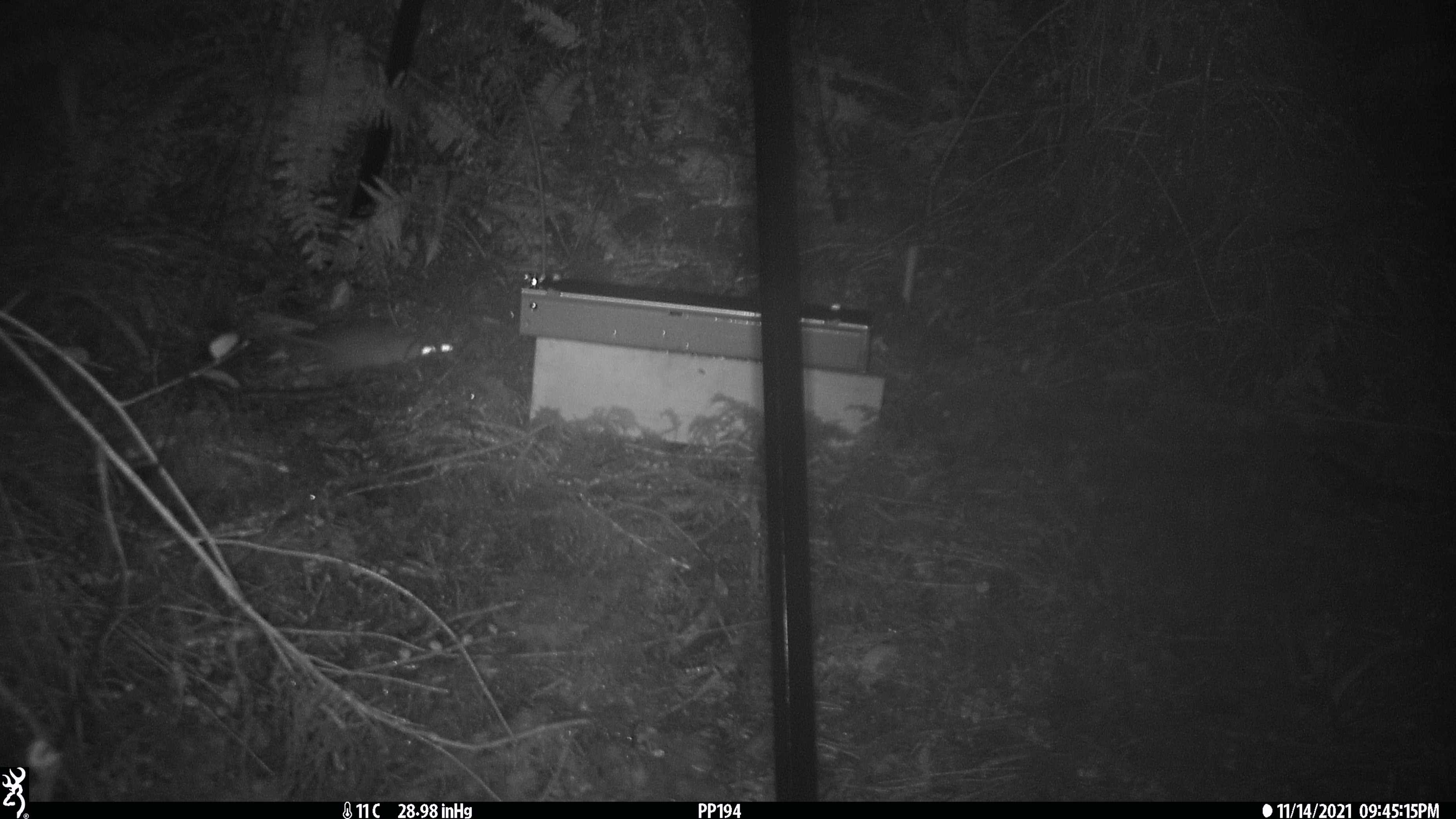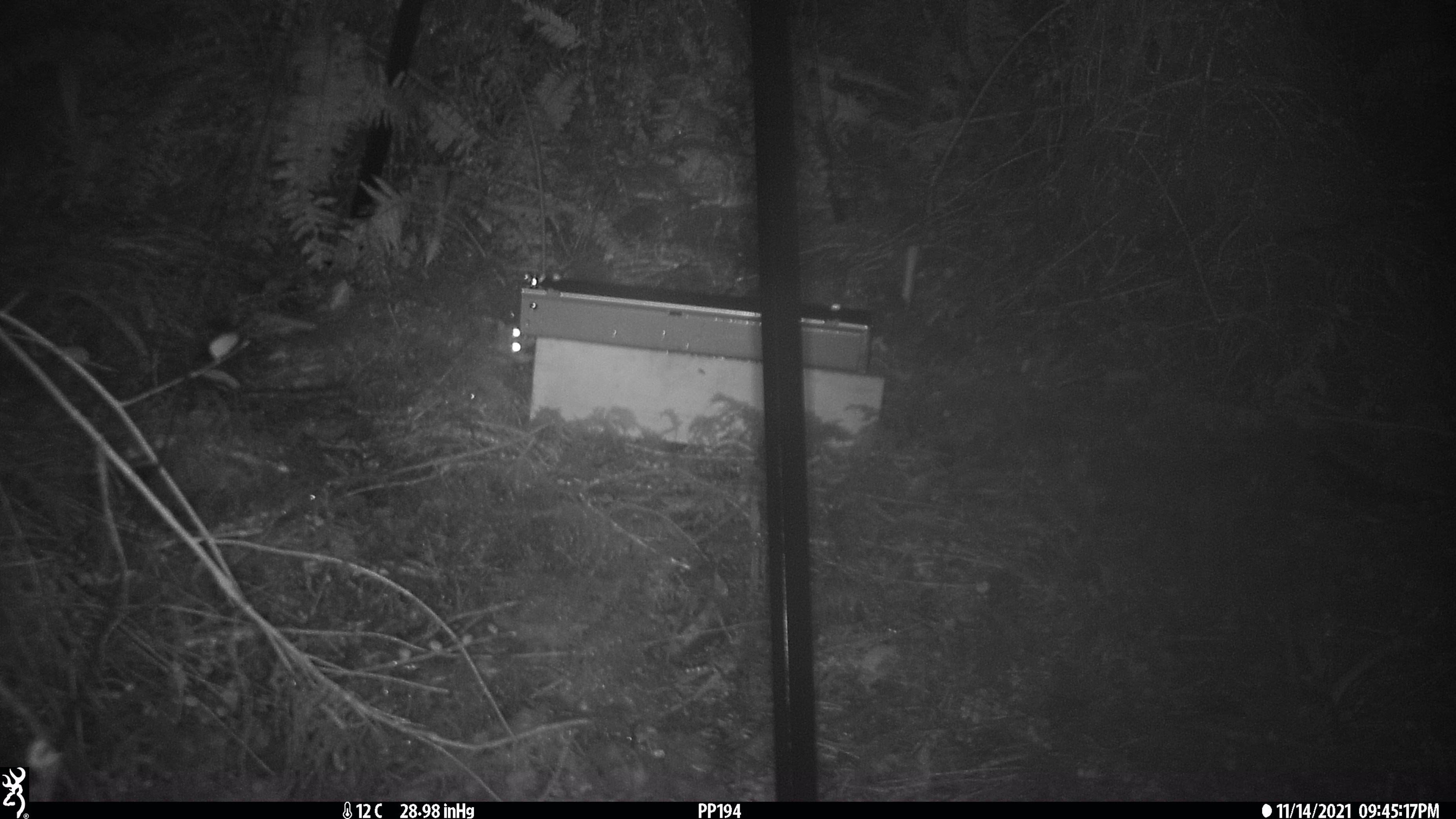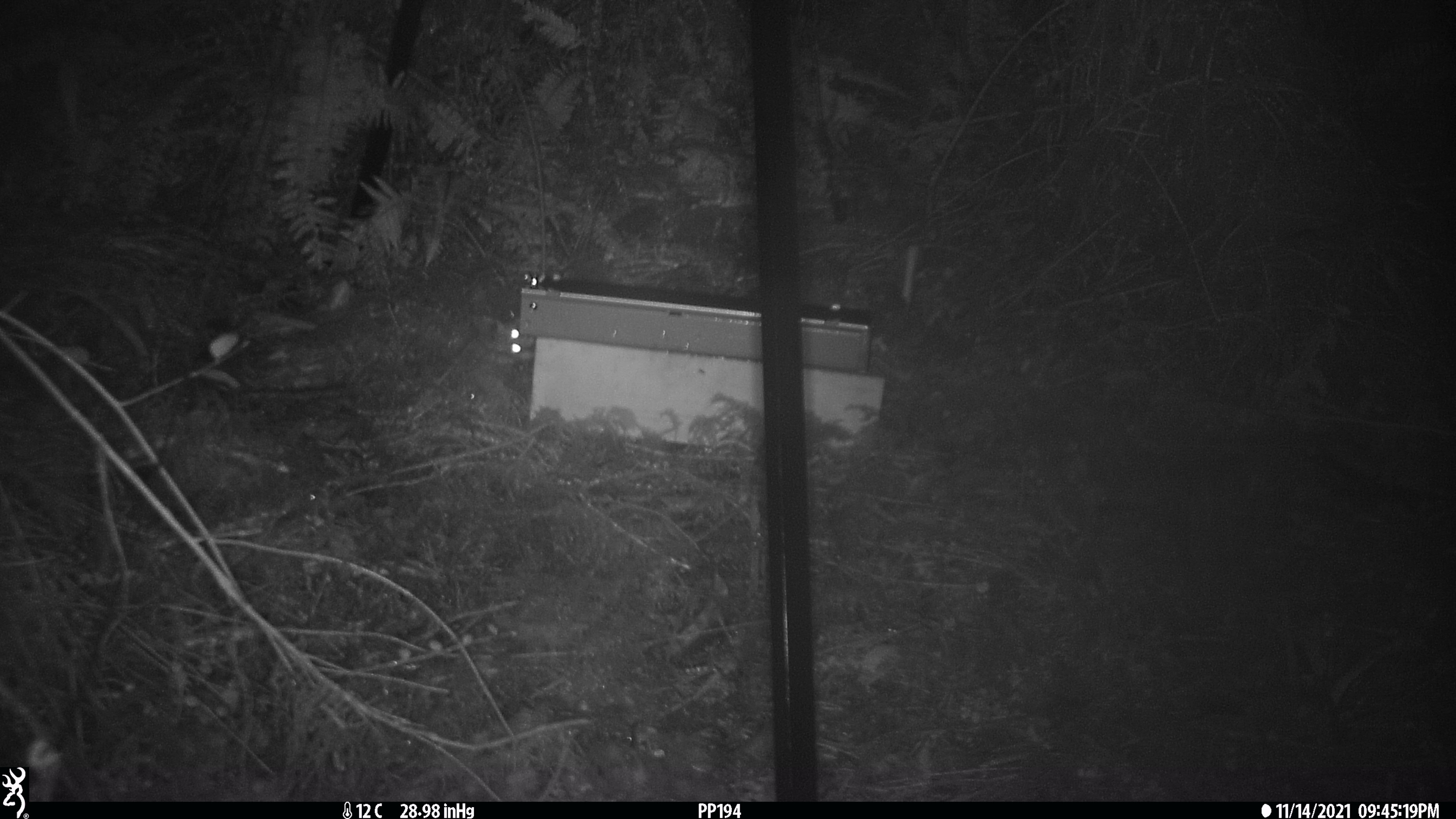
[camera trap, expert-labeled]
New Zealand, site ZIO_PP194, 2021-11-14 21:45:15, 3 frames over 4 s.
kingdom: Animalia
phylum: Chordata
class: Mammalia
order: Rodentia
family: Muridae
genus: Rattus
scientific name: Rattus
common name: rat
Rat (Rattus).